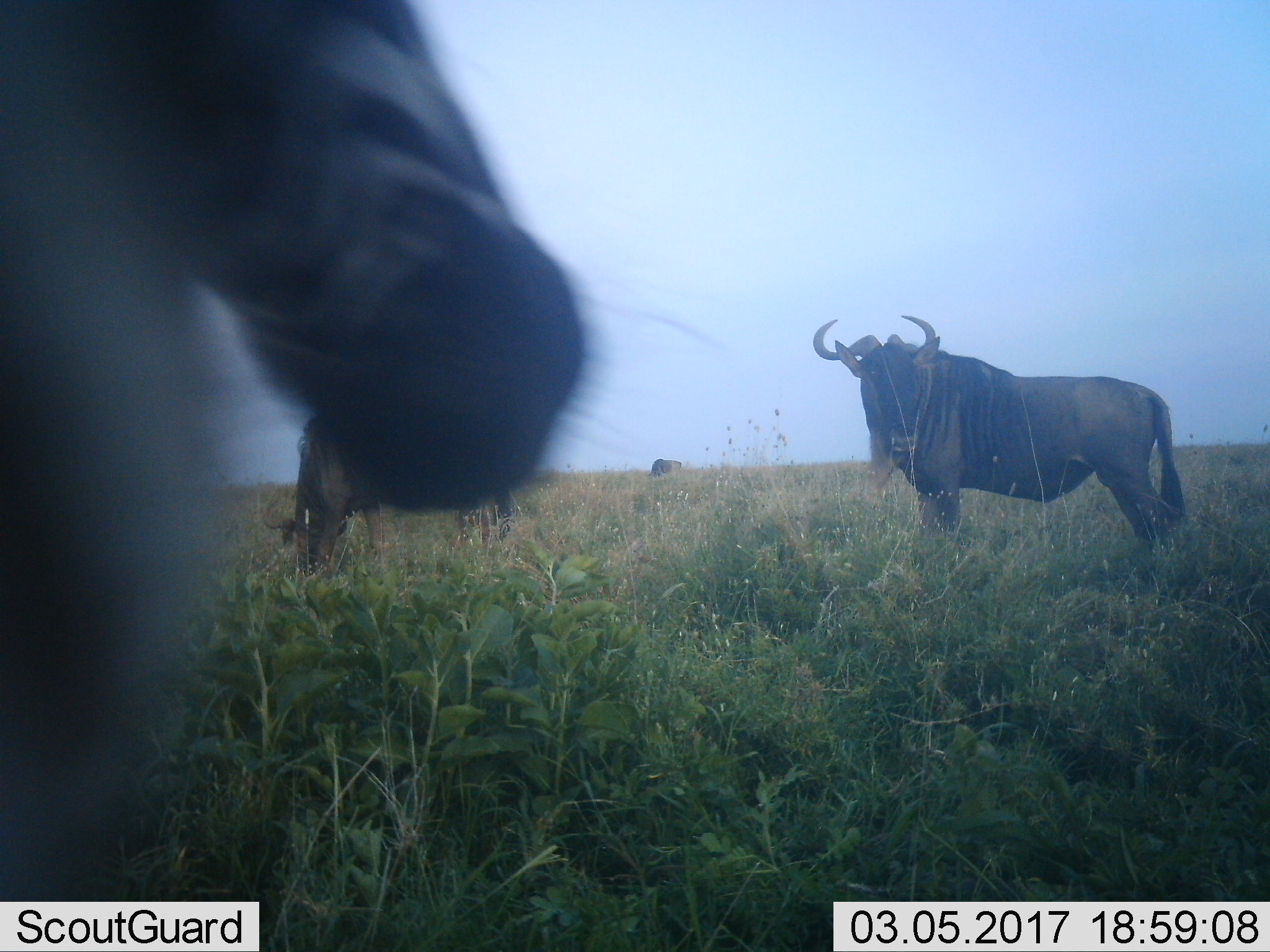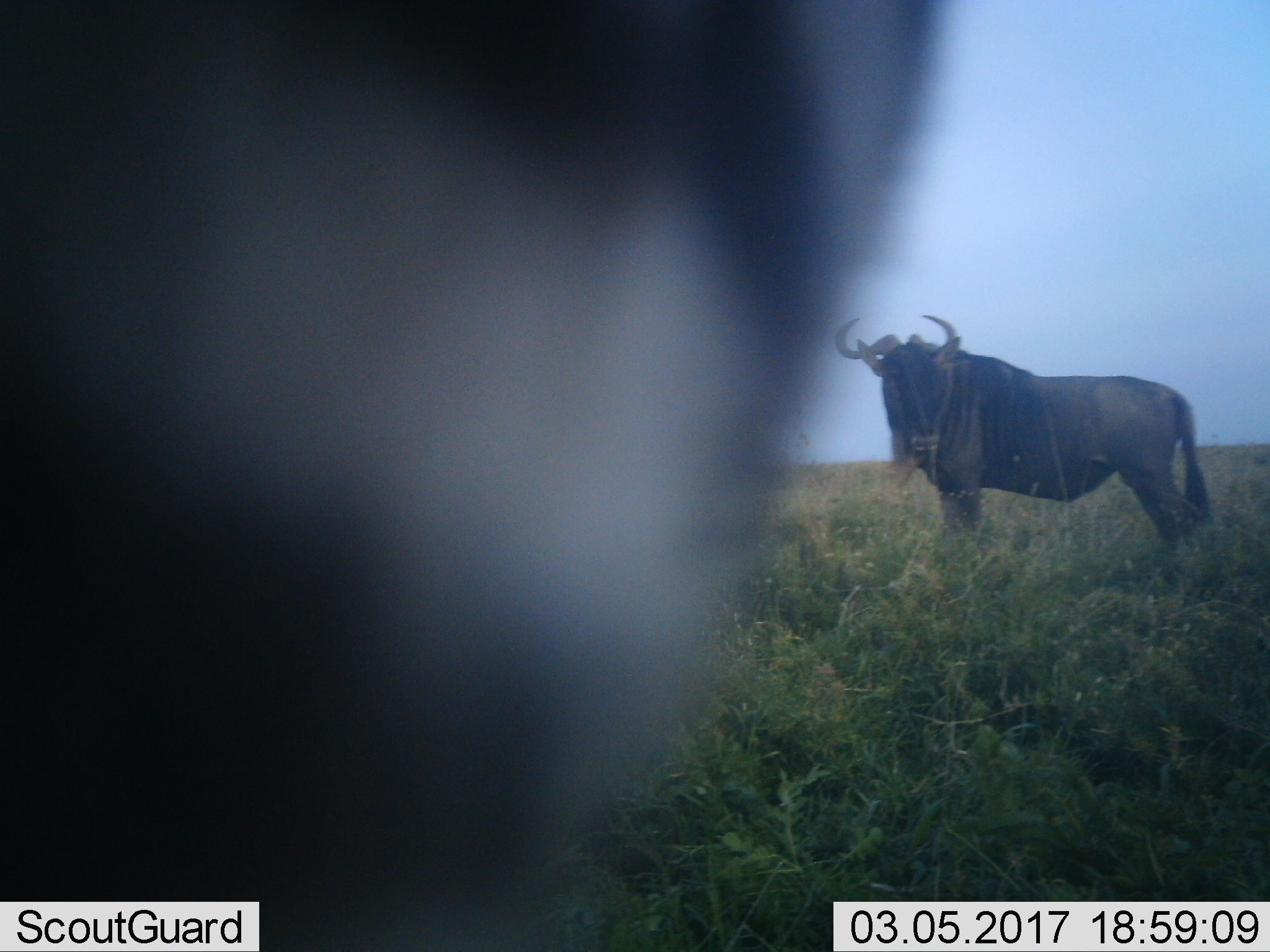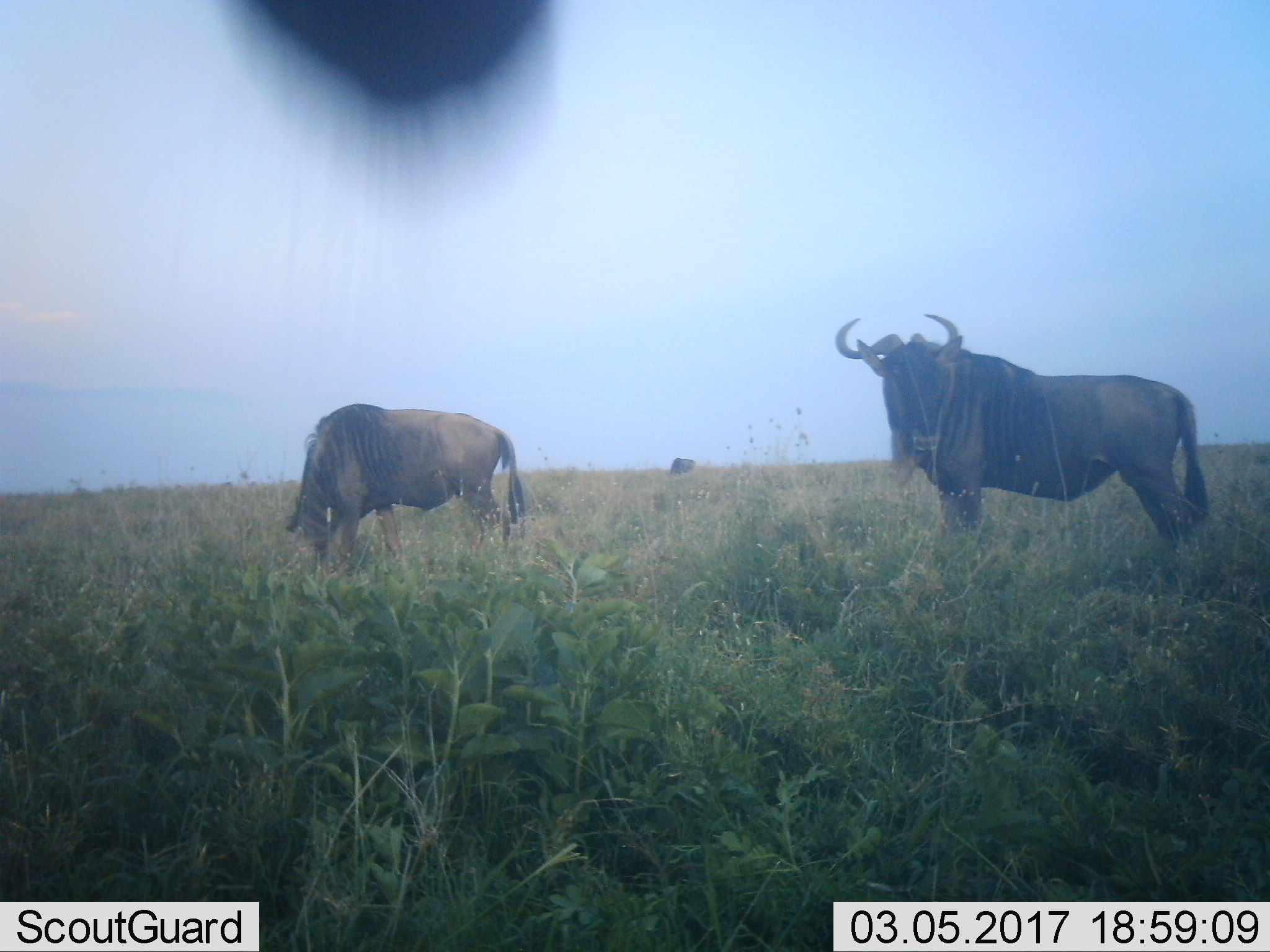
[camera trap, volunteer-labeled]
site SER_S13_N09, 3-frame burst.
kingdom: Animalia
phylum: Chordata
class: Mammalia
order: Artiodactyla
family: Bovidae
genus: Connochaetes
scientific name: Connochaetes taurinus taurinus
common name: blue wildebeest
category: wildebeestblue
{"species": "wildebeestblue (blue wildebeest) (Connochaetes taurinus taurinus)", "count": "3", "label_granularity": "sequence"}